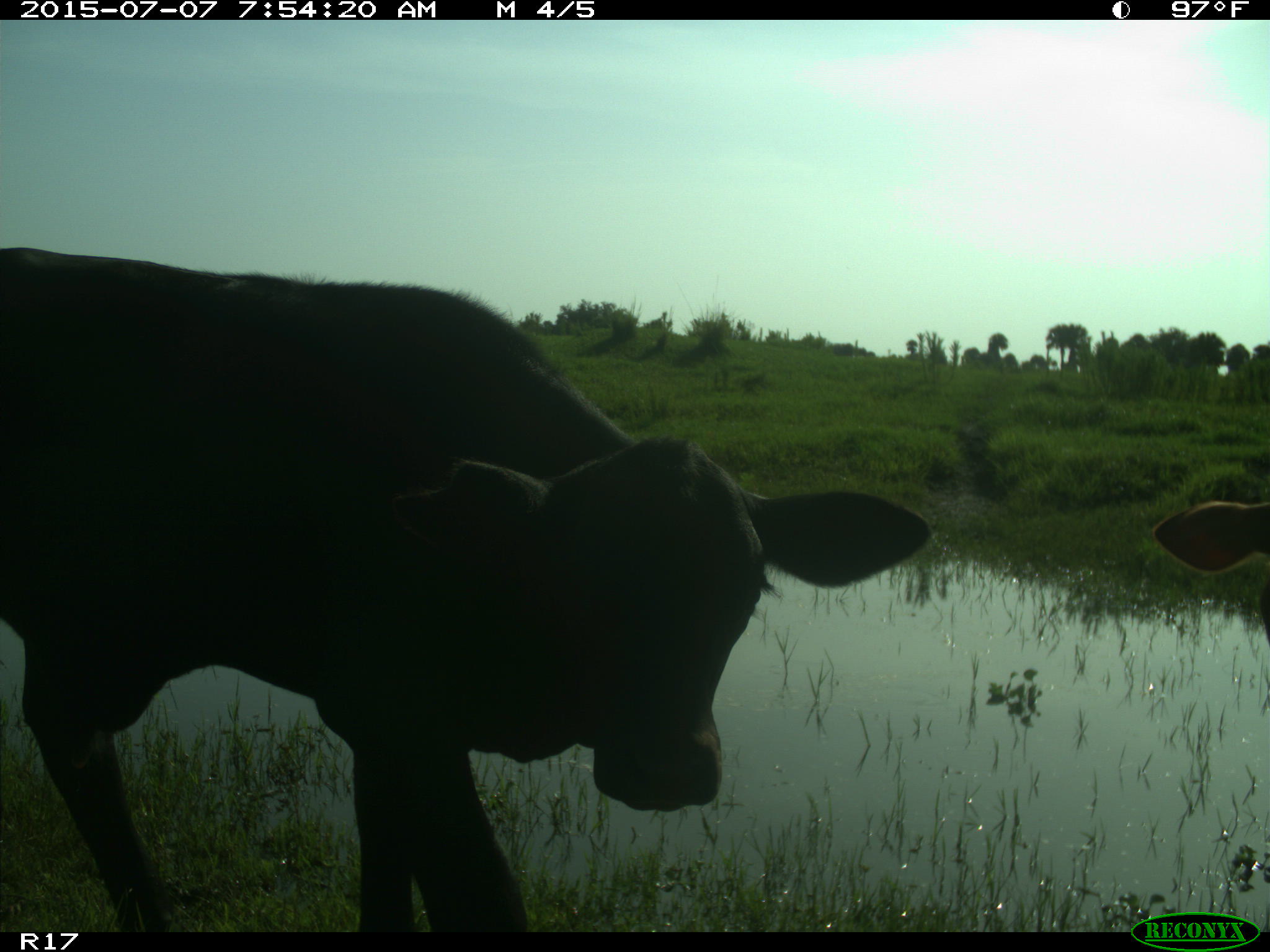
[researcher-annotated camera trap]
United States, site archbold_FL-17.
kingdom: Animalia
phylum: Chordata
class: Mammalia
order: Artiodactyla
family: Bovidae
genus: Bos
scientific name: Bos taurus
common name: domestic cow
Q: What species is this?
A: Bos taurus (domestic cow).